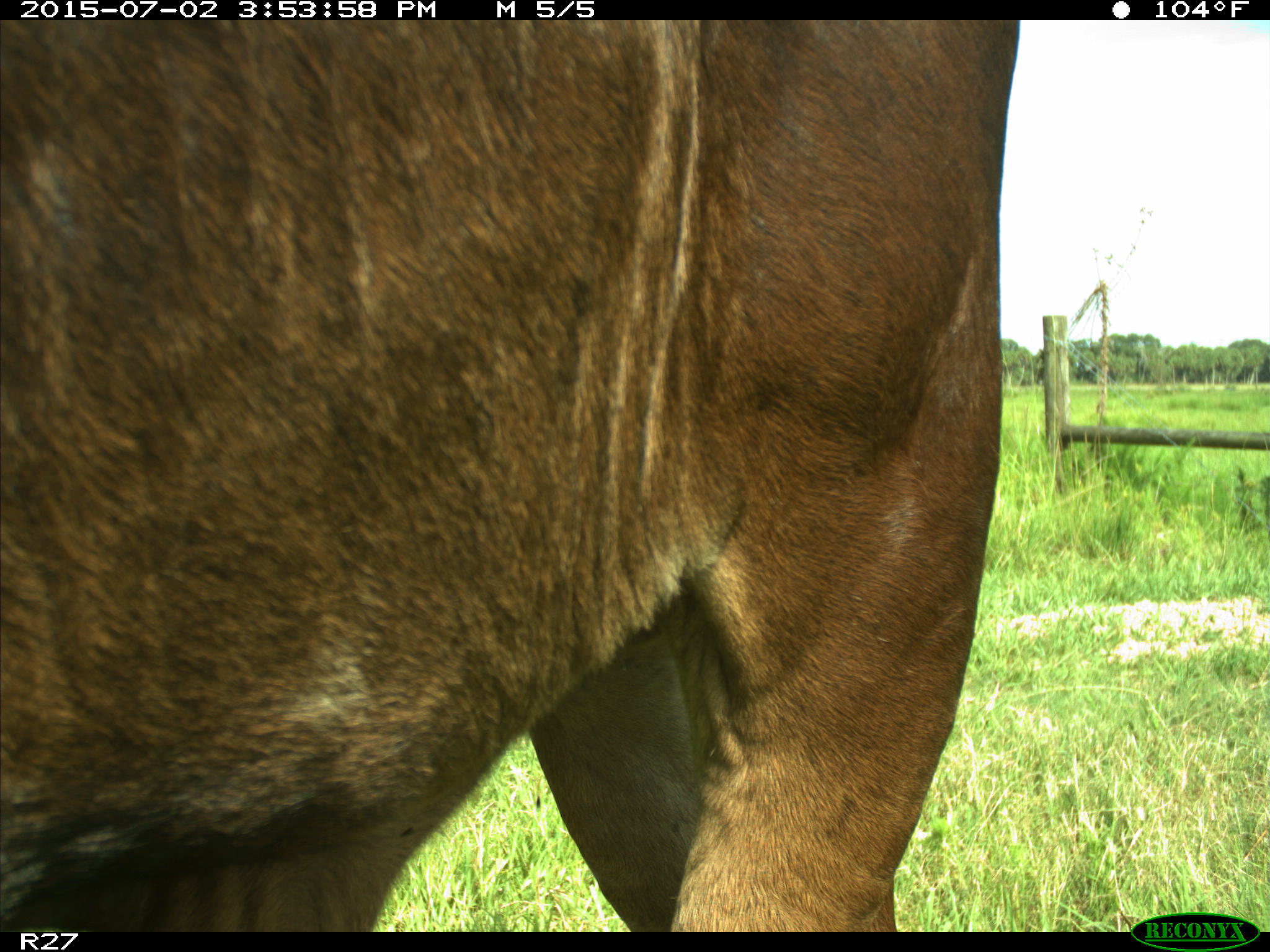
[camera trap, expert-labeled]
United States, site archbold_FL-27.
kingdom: Animalia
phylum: Chordata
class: Mammalia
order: Artiodactyla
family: Bovidae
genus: Bos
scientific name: Bos taurus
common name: domestic cow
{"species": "Bos taurus (domestic cow)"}